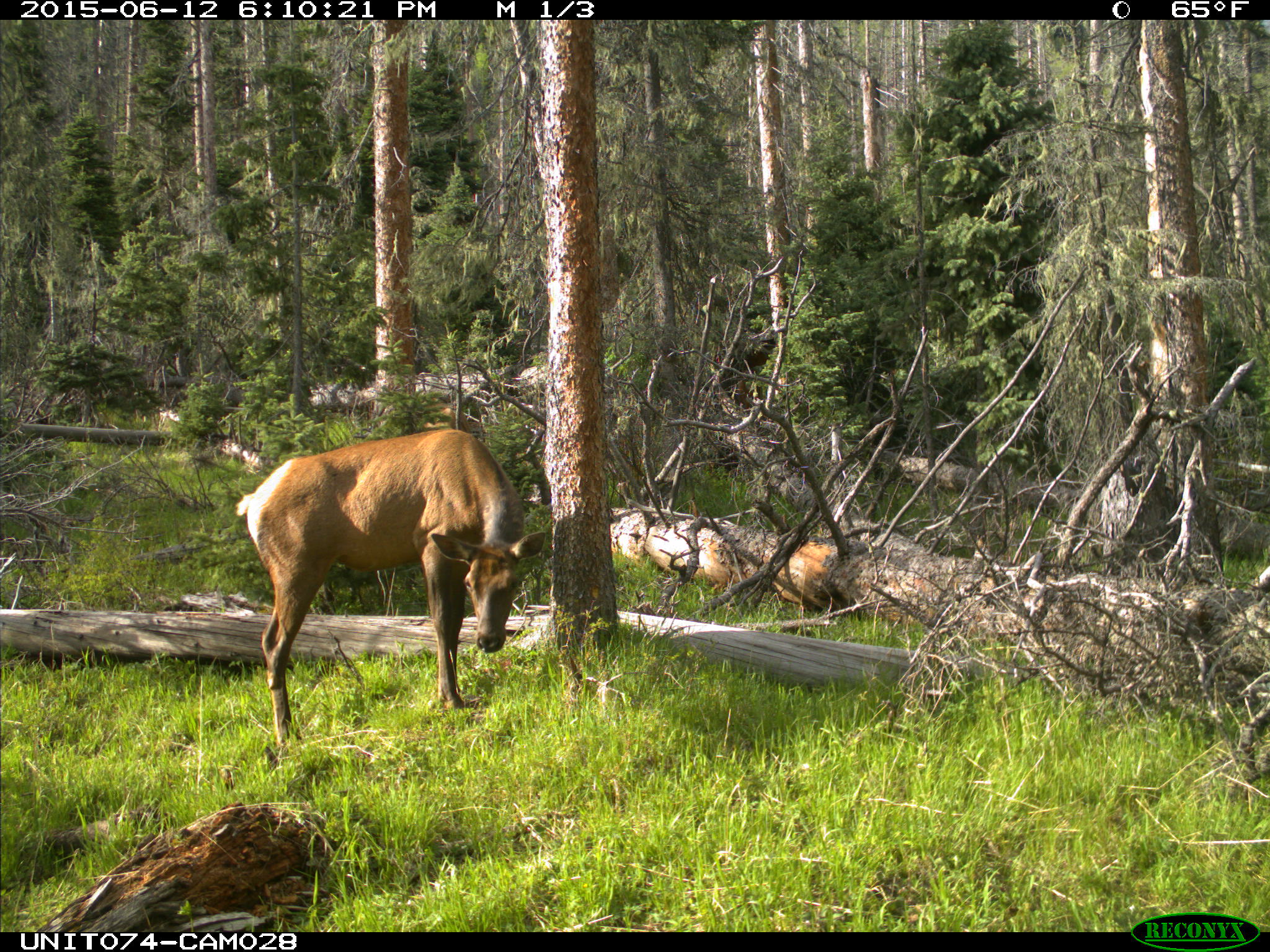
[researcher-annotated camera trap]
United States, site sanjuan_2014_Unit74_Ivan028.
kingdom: Animalia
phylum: Chordata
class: Mammalia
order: Artiodactyla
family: Cervidae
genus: Cervus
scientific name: Cervus elaphus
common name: red deer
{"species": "Cervus elaphus (red deer)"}